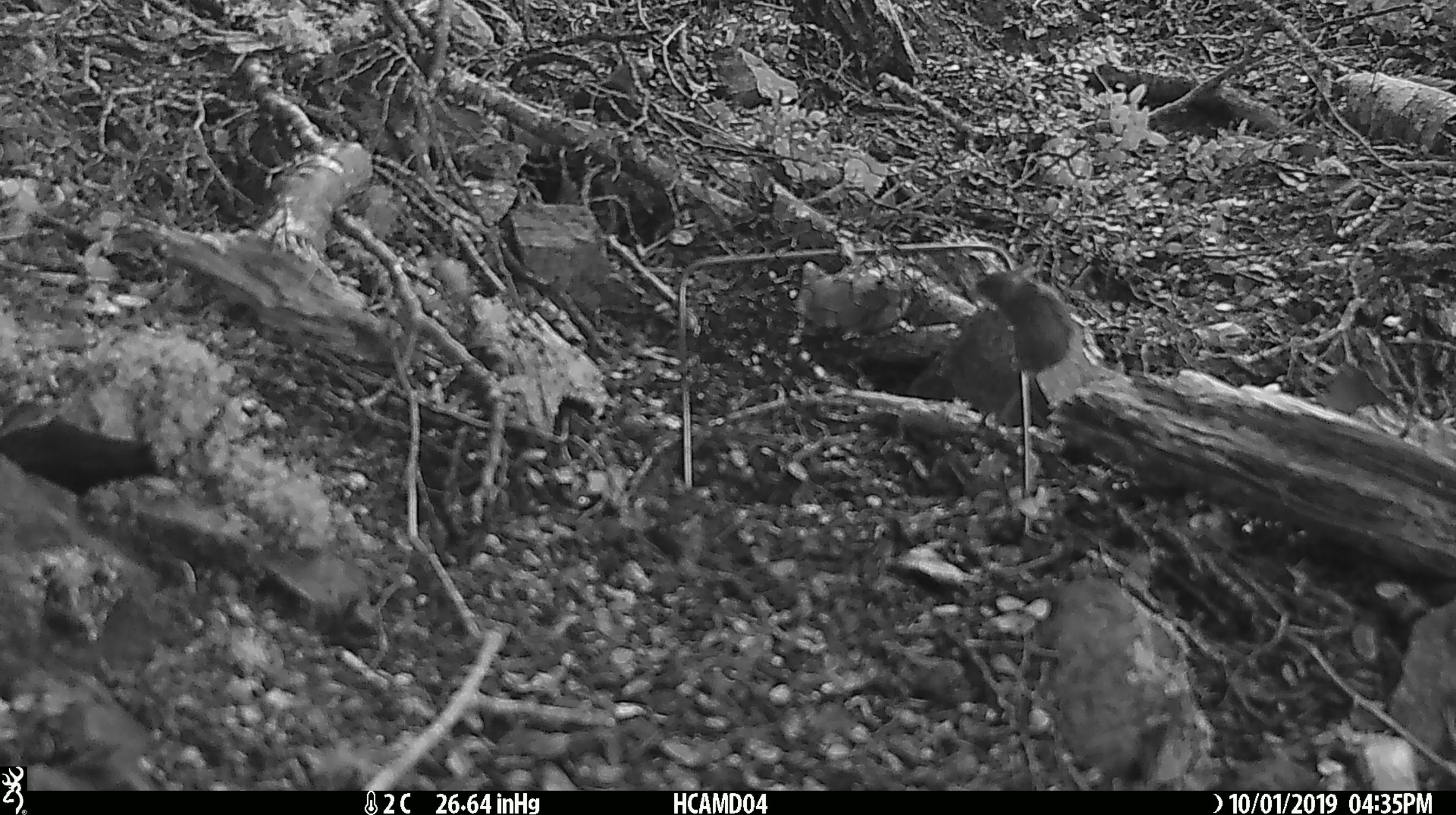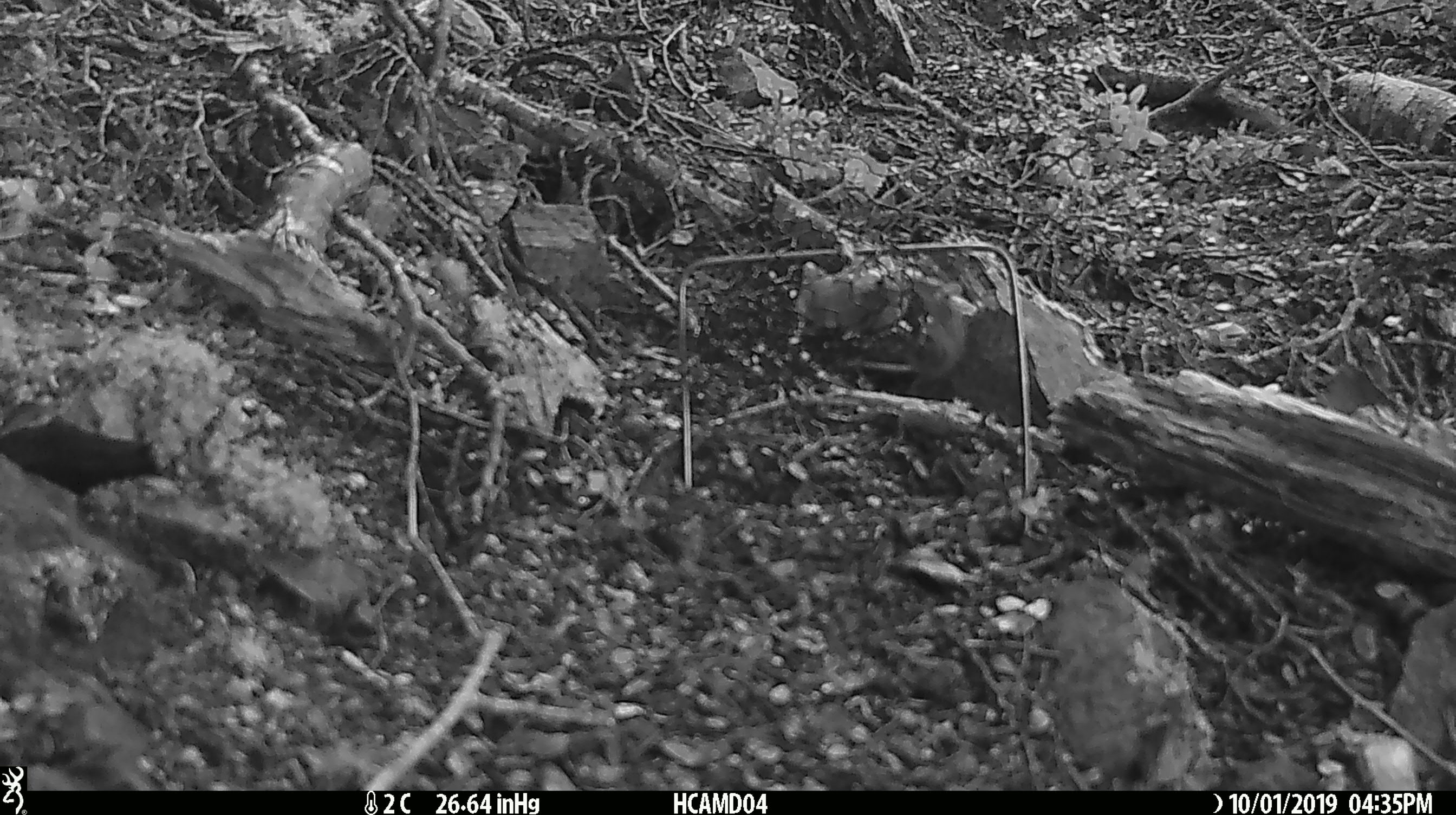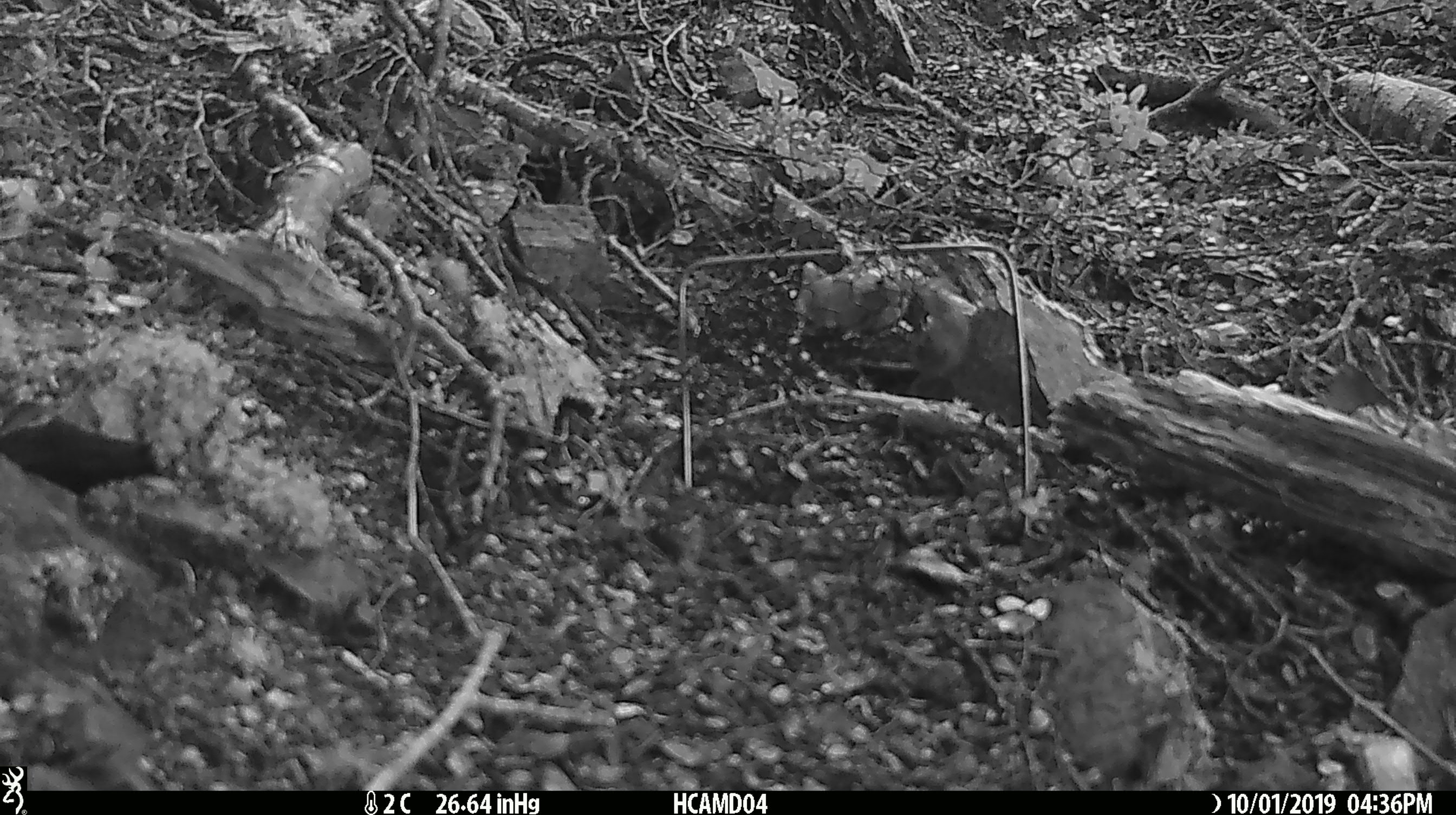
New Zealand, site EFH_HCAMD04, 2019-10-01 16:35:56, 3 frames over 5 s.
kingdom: Animalia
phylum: Chordata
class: Mammalia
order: Rodentia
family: Muridae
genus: Mus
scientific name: Mus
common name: mouse